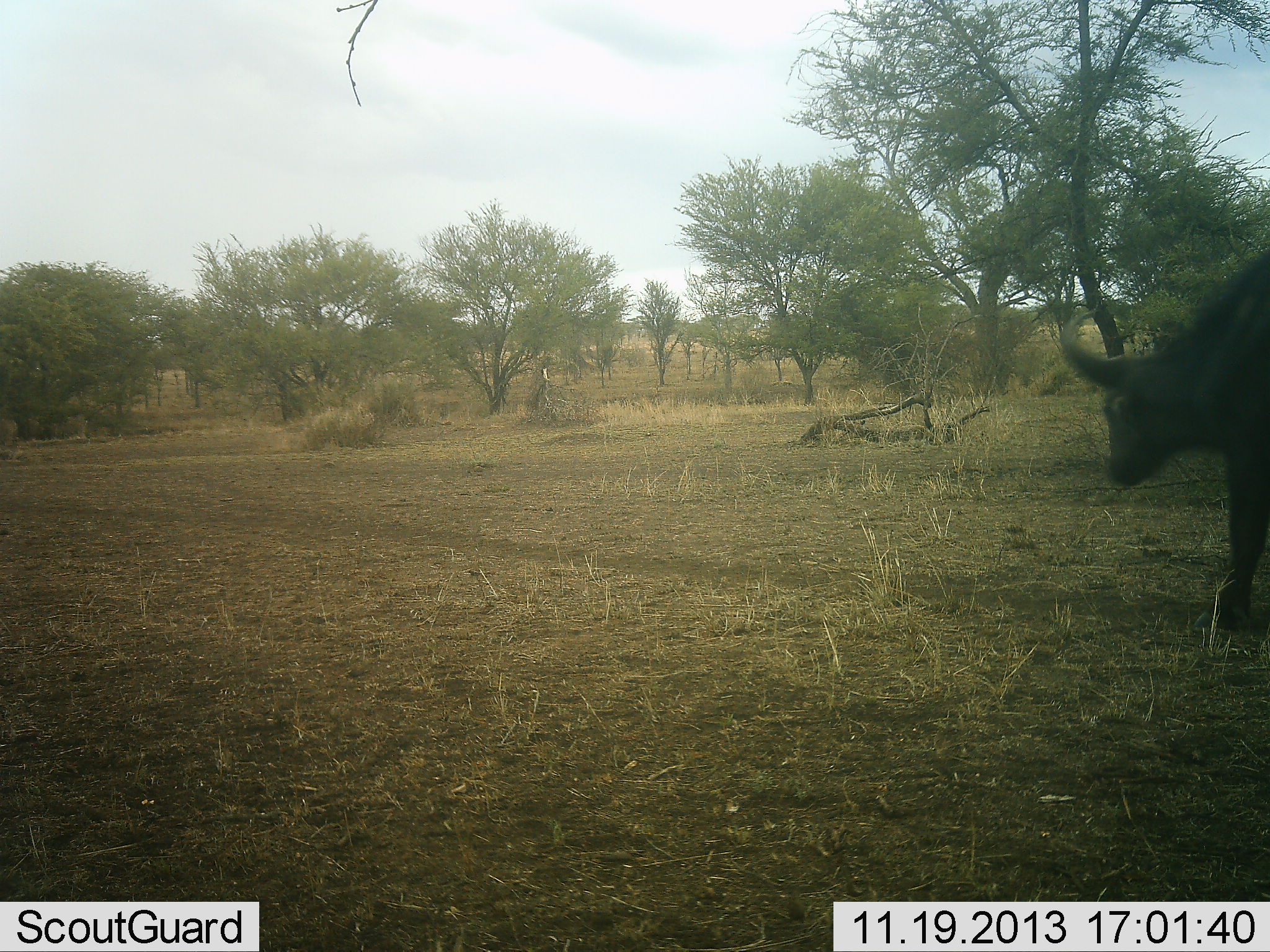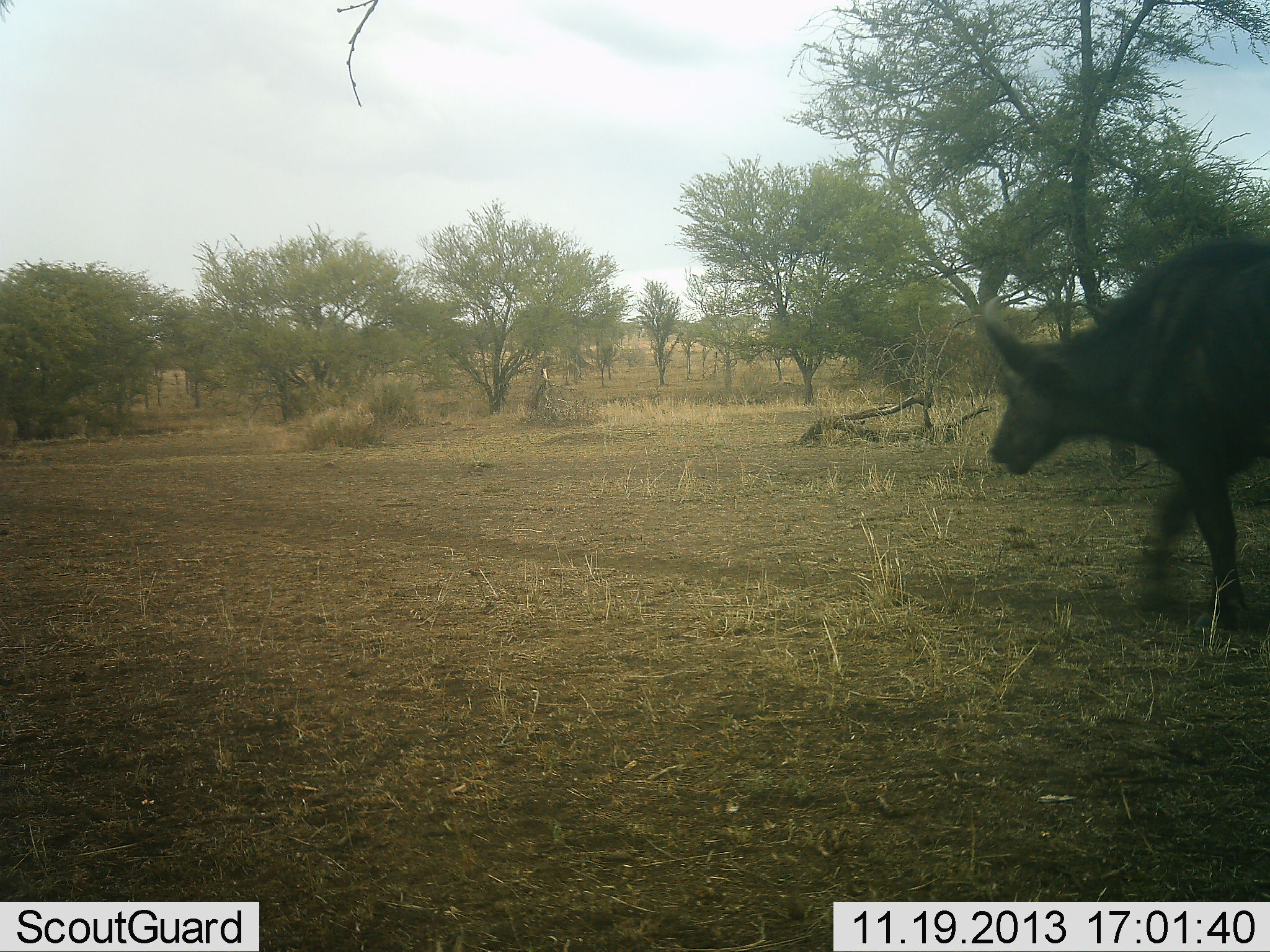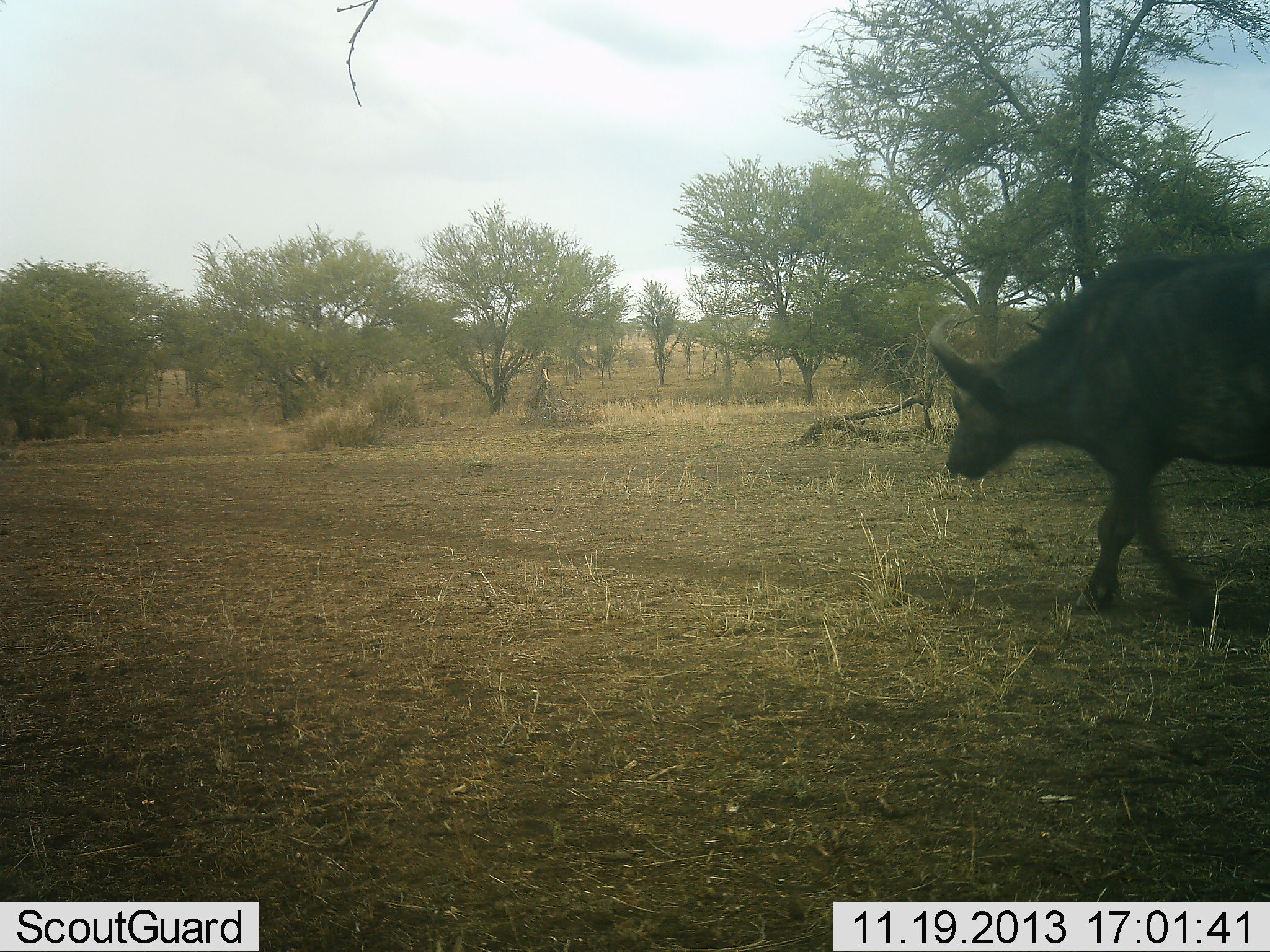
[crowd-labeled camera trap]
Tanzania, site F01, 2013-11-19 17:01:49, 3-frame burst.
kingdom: Animalia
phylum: Chordata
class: Mammalia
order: Artiodactyla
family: Bovidae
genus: Syncerus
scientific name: Syncerus caffer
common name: cape buffalo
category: buffalo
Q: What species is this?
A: Buffalo (cape buffalo) (Syncerus caffer).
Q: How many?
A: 1.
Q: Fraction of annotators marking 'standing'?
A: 0%.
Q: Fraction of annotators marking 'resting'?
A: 0%.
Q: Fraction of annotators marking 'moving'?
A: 100%.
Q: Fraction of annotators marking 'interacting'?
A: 0%.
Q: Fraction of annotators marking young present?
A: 0%.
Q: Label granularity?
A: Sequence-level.